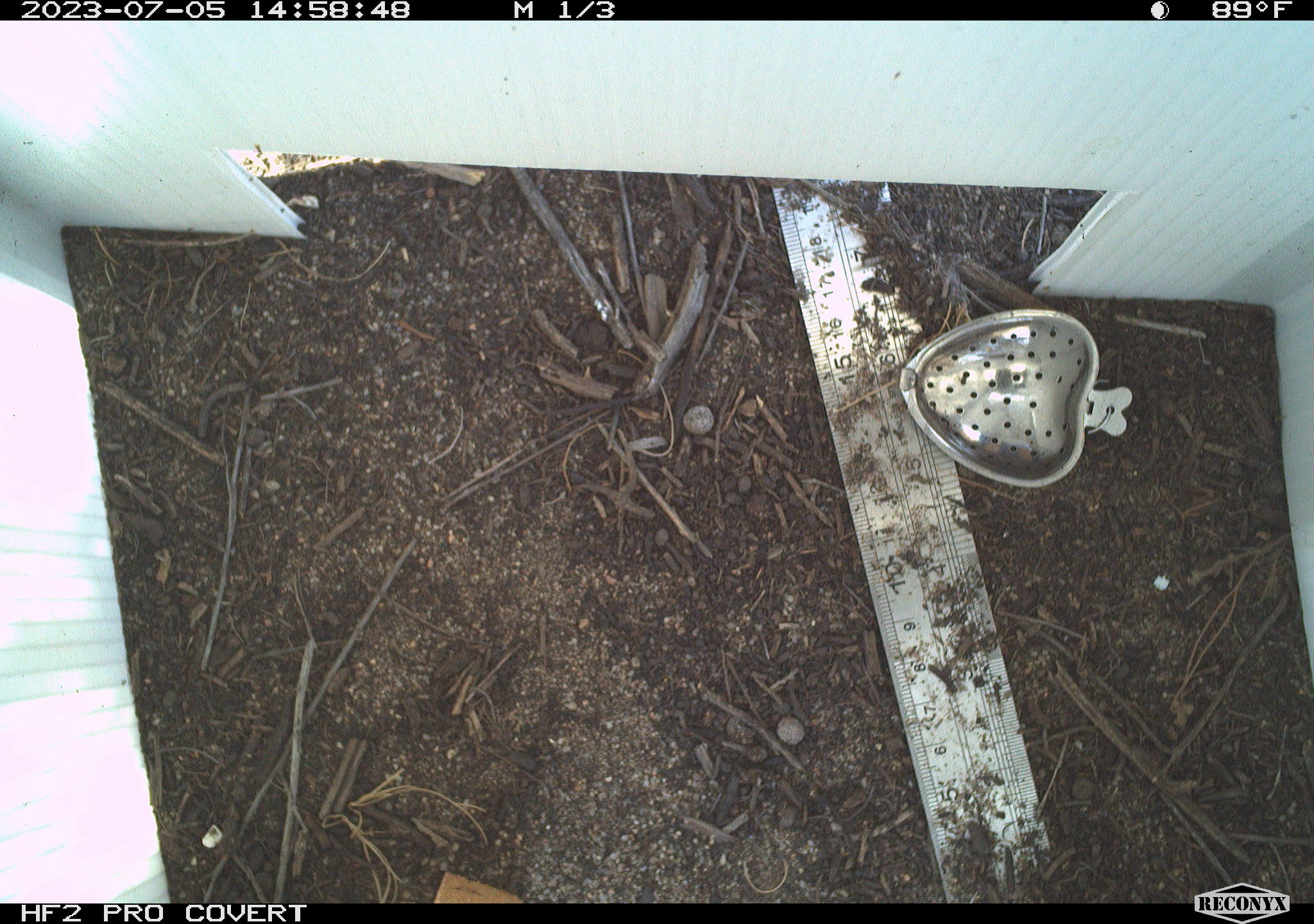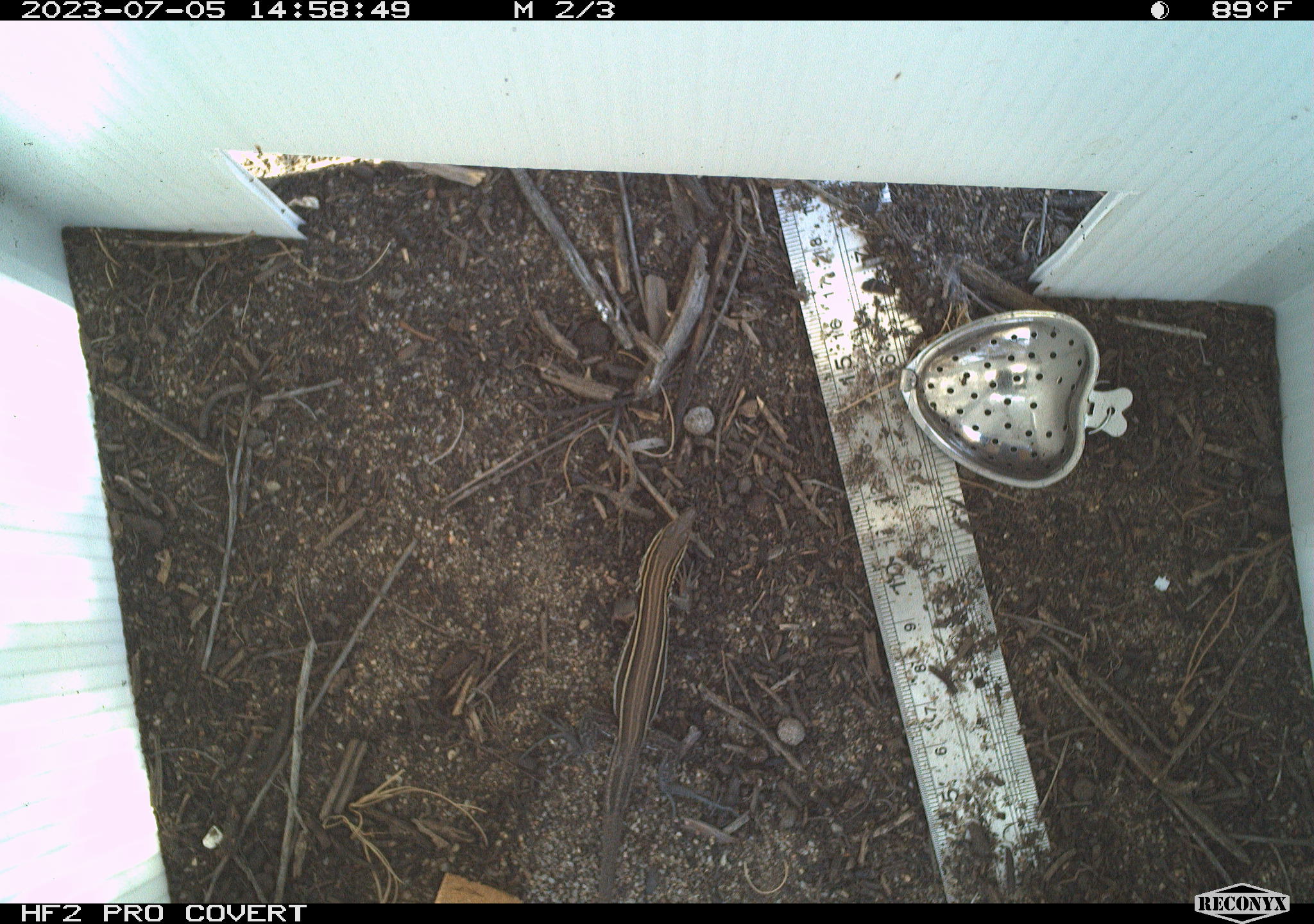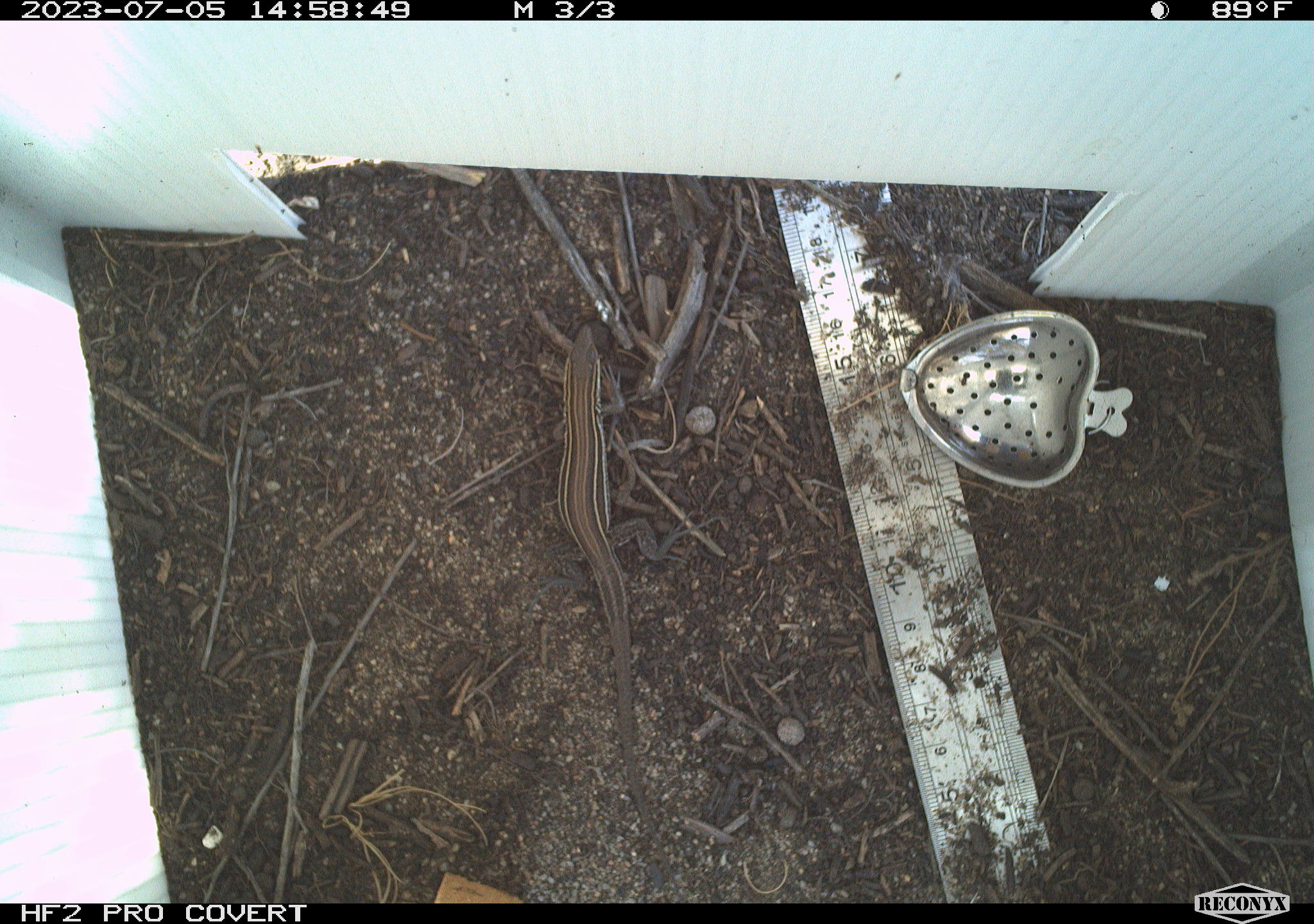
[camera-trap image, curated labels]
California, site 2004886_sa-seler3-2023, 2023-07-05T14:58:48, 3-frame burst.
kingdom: Animalia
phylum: Chordata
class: Reptilia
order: Squamata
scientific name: Squamata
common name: lizards and snakes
Lizards and snakes (Squamata).